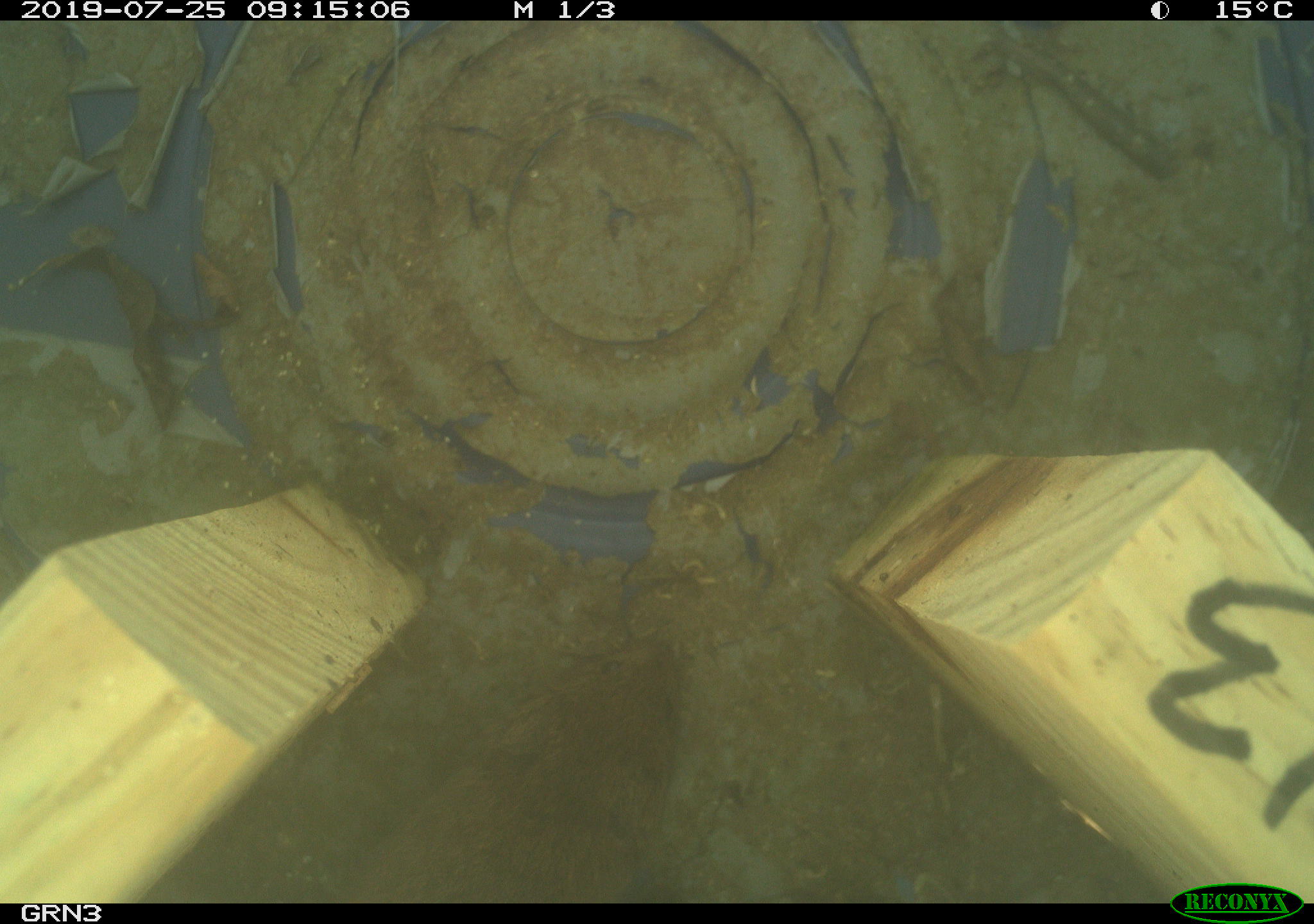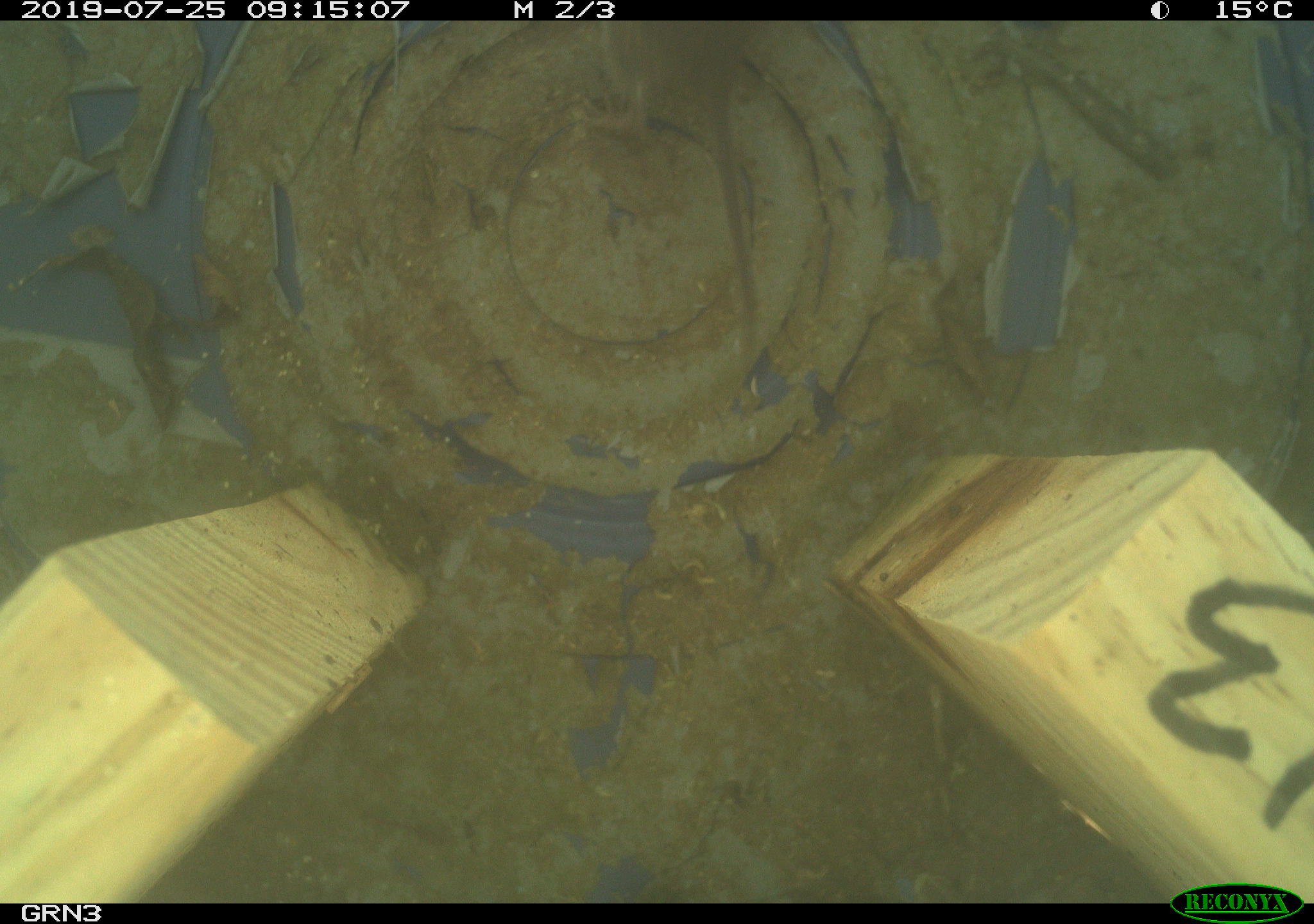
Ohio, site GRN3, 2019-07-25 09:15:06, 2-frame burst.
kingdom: Animalia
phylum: Chordata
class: Mammalia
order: Rodentia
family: Cricetidae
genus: Microtus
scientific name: Microtus pennsylvanicus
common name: meadow vole